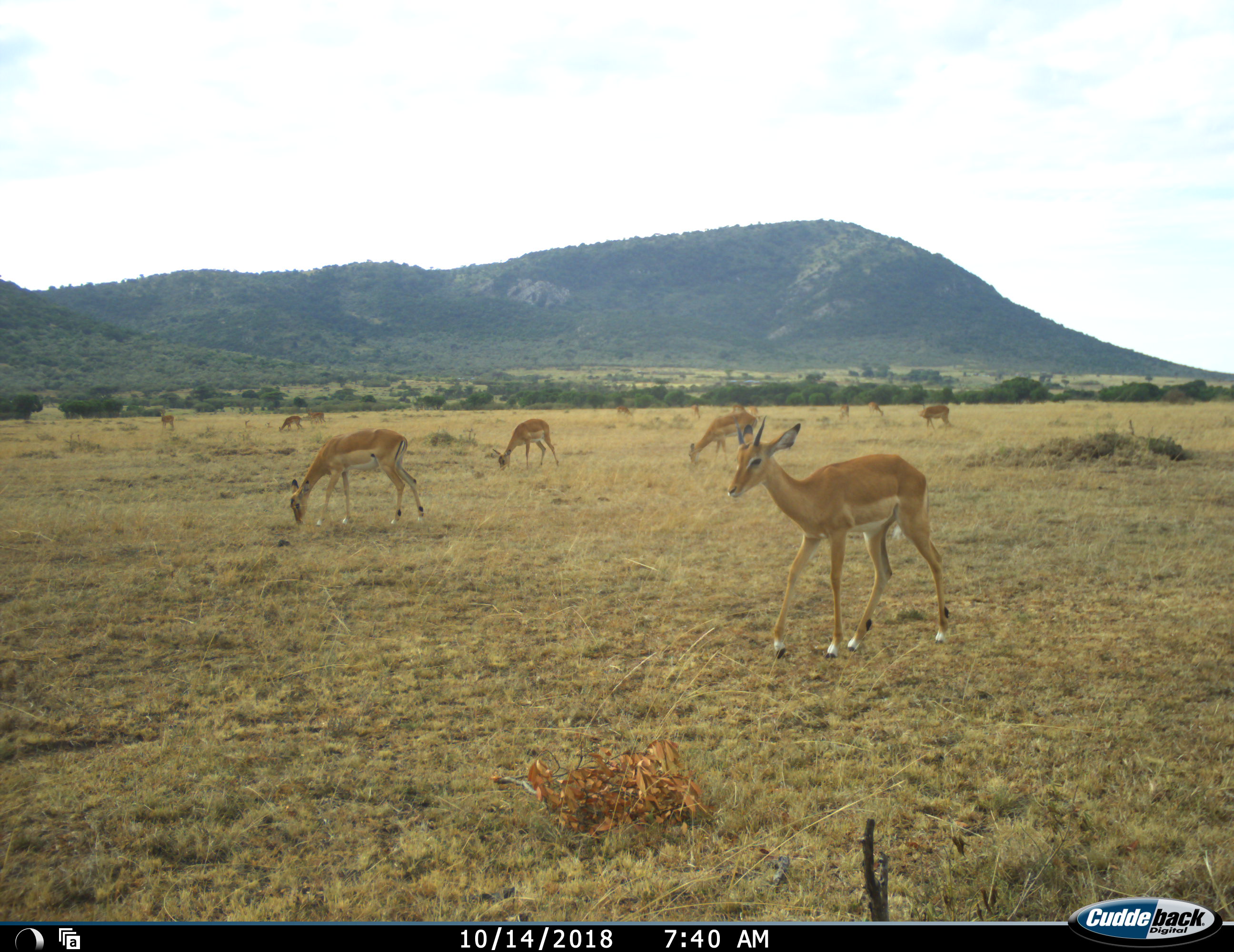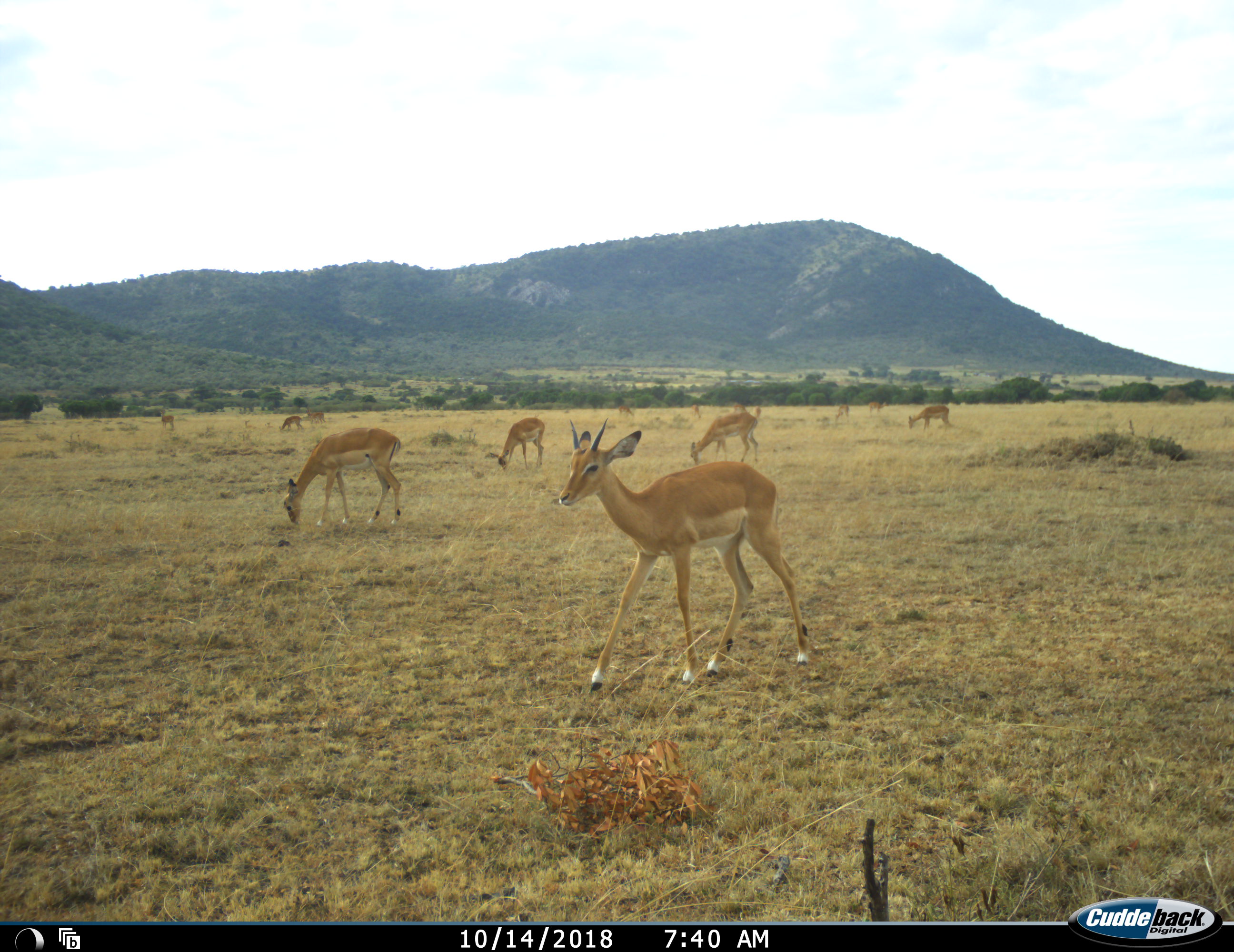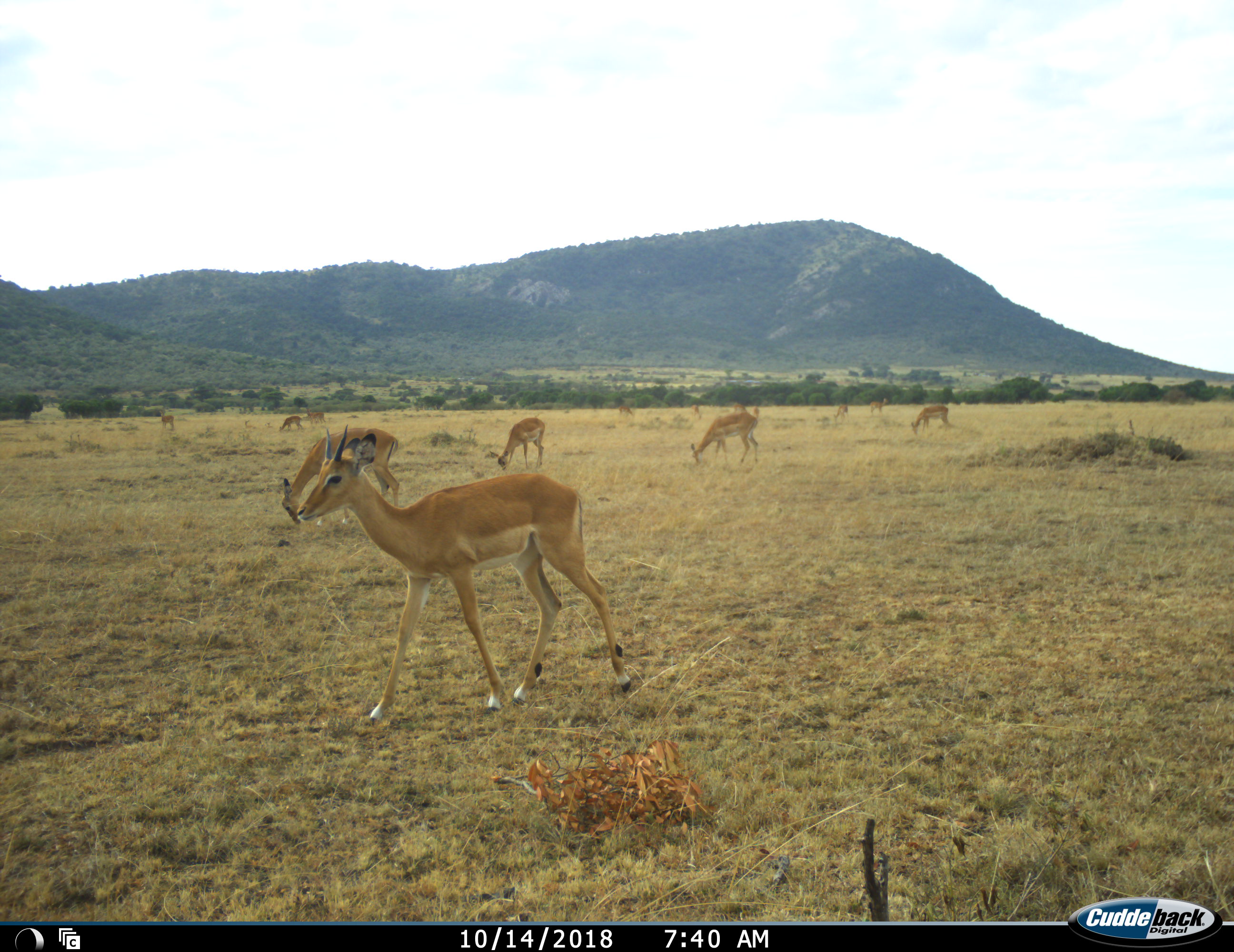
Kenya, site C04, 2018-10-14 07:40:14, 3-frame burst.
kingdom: Animalia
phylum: Chordata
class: Mammalia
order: Artiodactyla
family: Bovidae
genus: Aepyceros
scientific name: Aepyceros melampus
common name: impala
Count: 11-50.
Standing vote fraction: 38%.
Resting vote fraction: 0%.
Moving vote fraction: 100%.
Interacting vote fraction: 0%.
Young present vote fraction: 12%.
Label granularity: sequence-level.